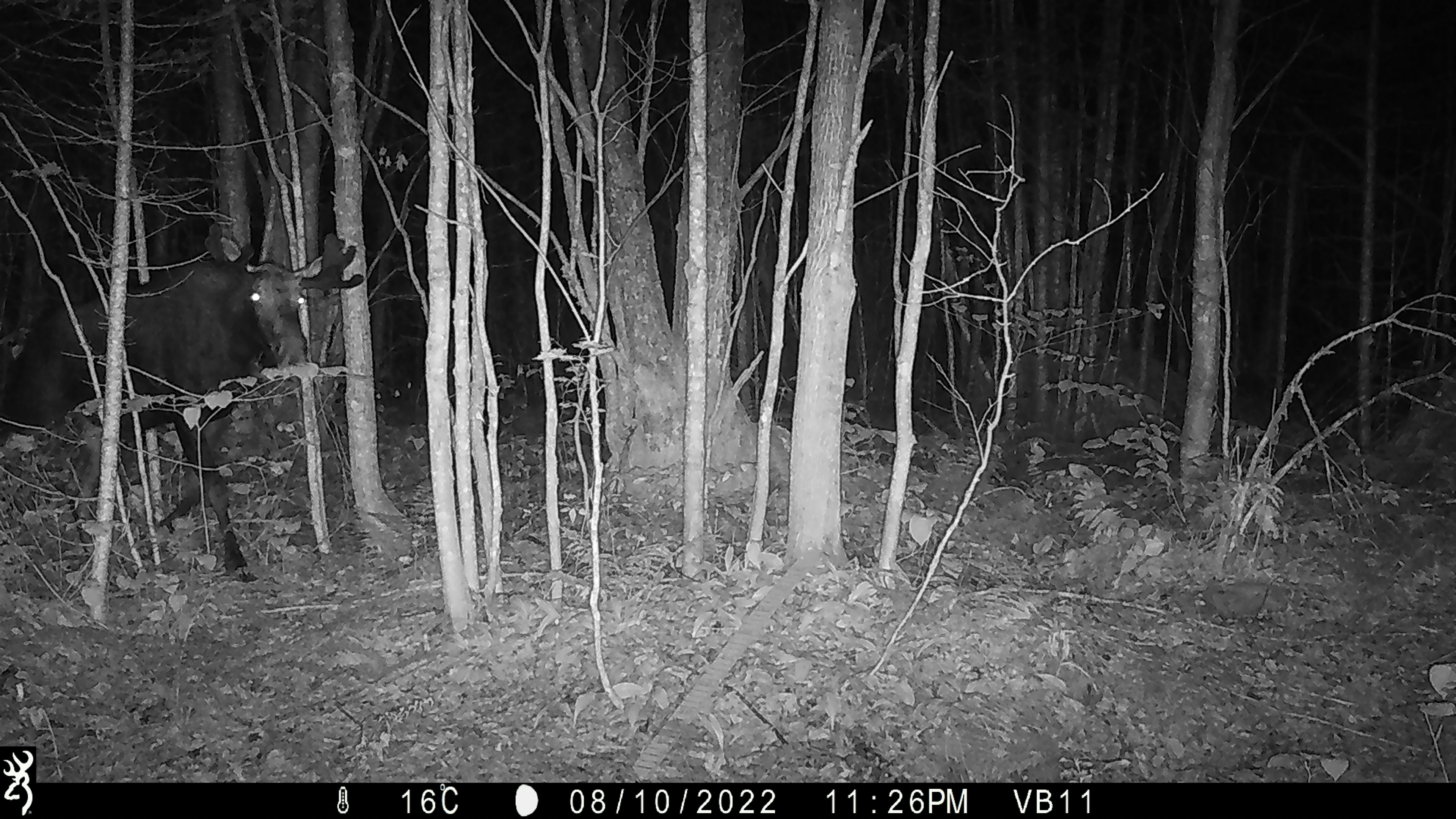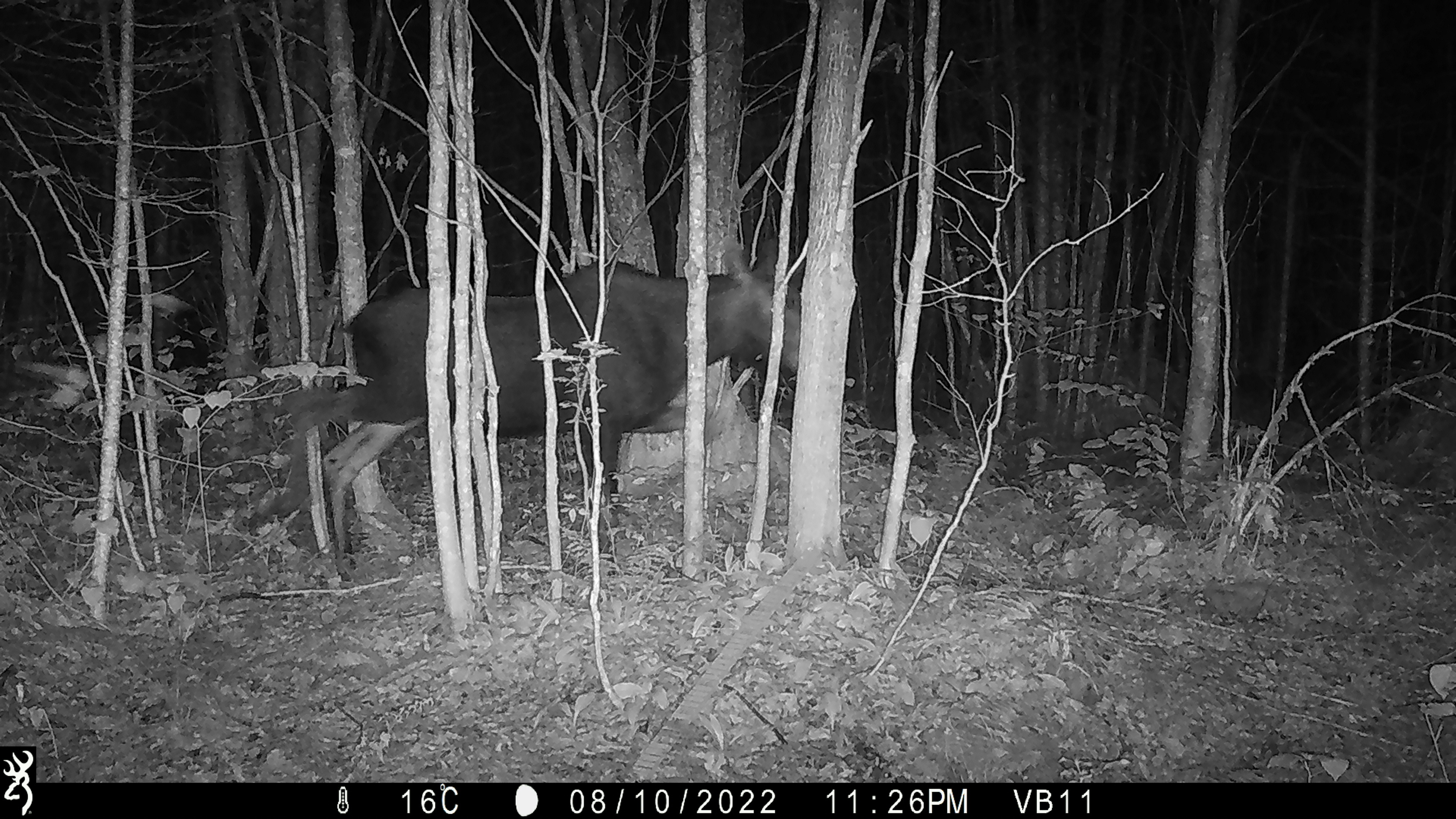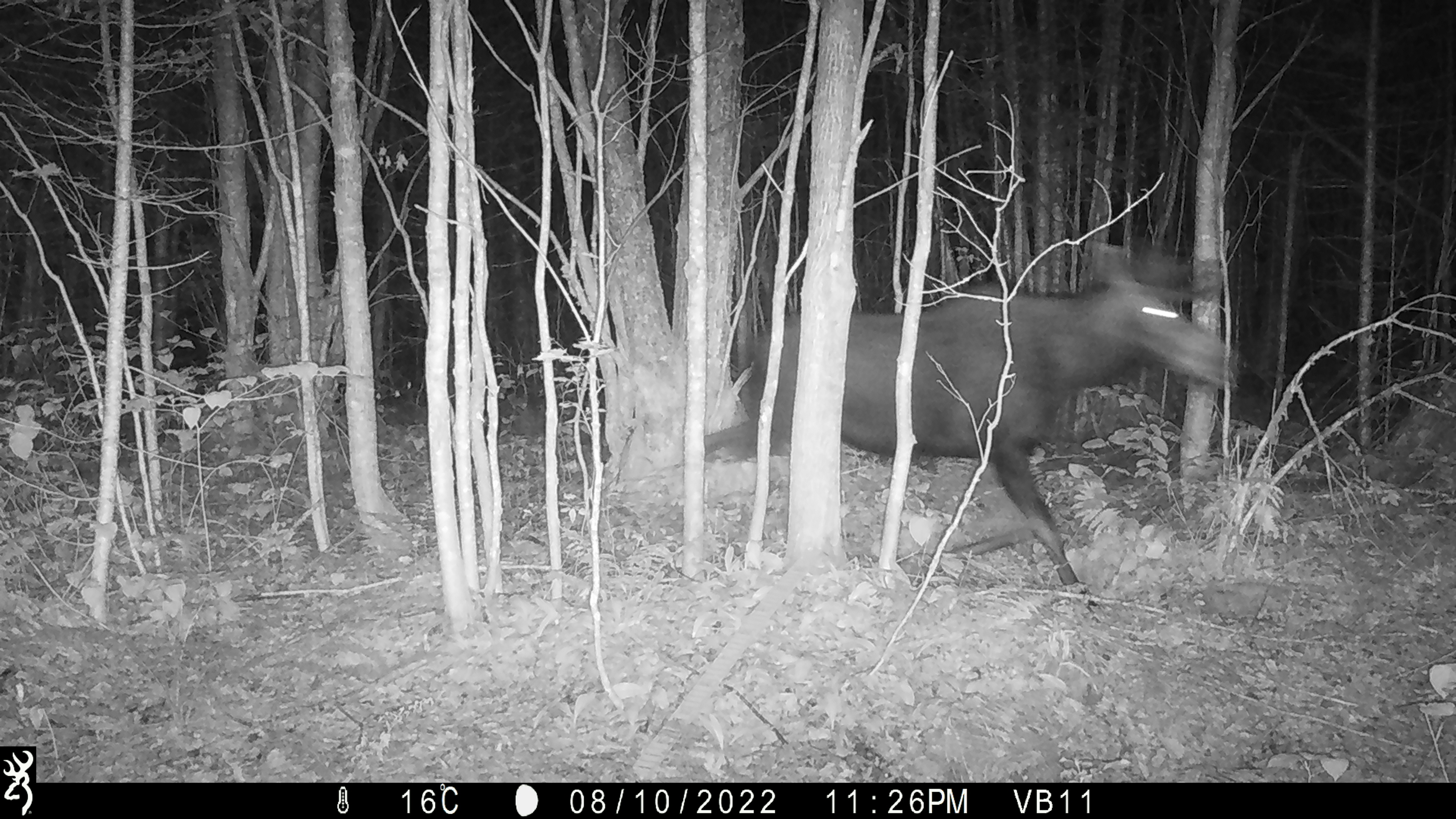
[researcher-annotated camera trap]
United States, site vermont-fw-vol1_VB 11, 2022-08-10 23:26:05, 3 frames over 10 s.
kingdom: Animalia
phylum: Chordata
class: Mammalia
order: Artiodactyla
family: Cervidae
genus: Alces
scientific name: Alces alces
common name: moose